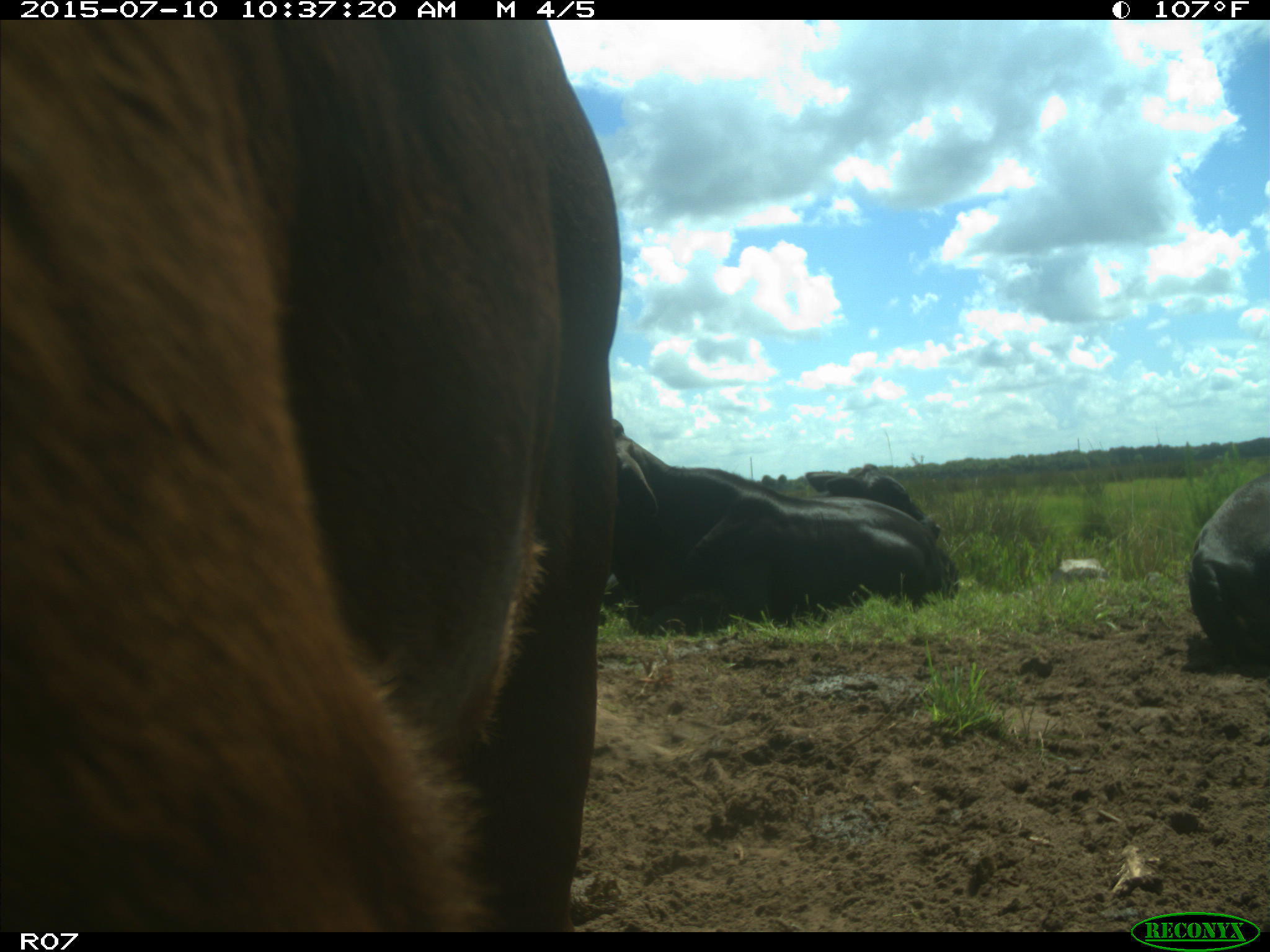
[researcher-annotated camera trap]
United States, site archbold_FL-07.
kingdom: Animalia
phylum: Chordata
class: Mammalia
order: Artiodactyla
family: Bovidae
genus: Bos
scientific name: Bos taurus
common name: domestic cow